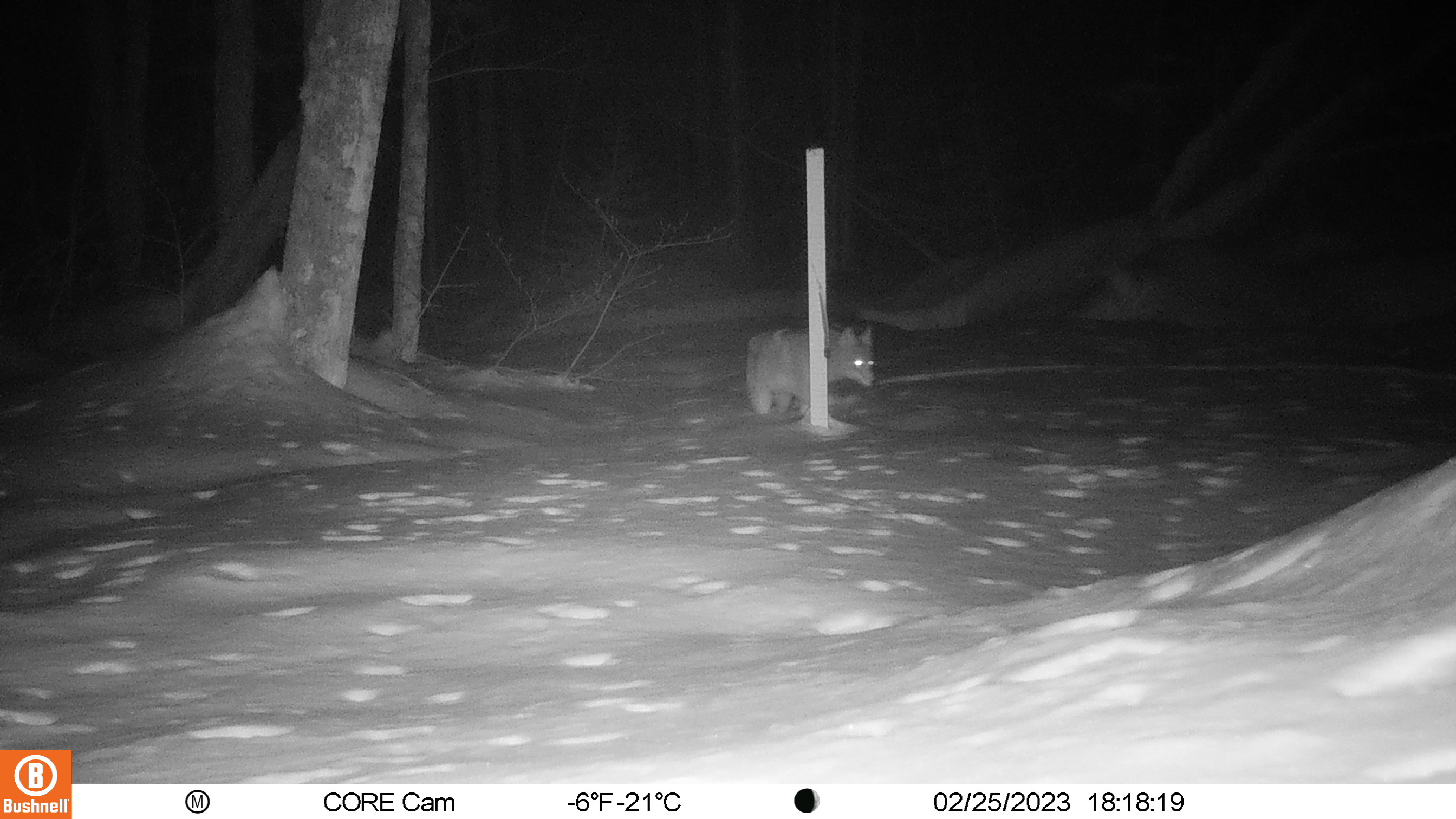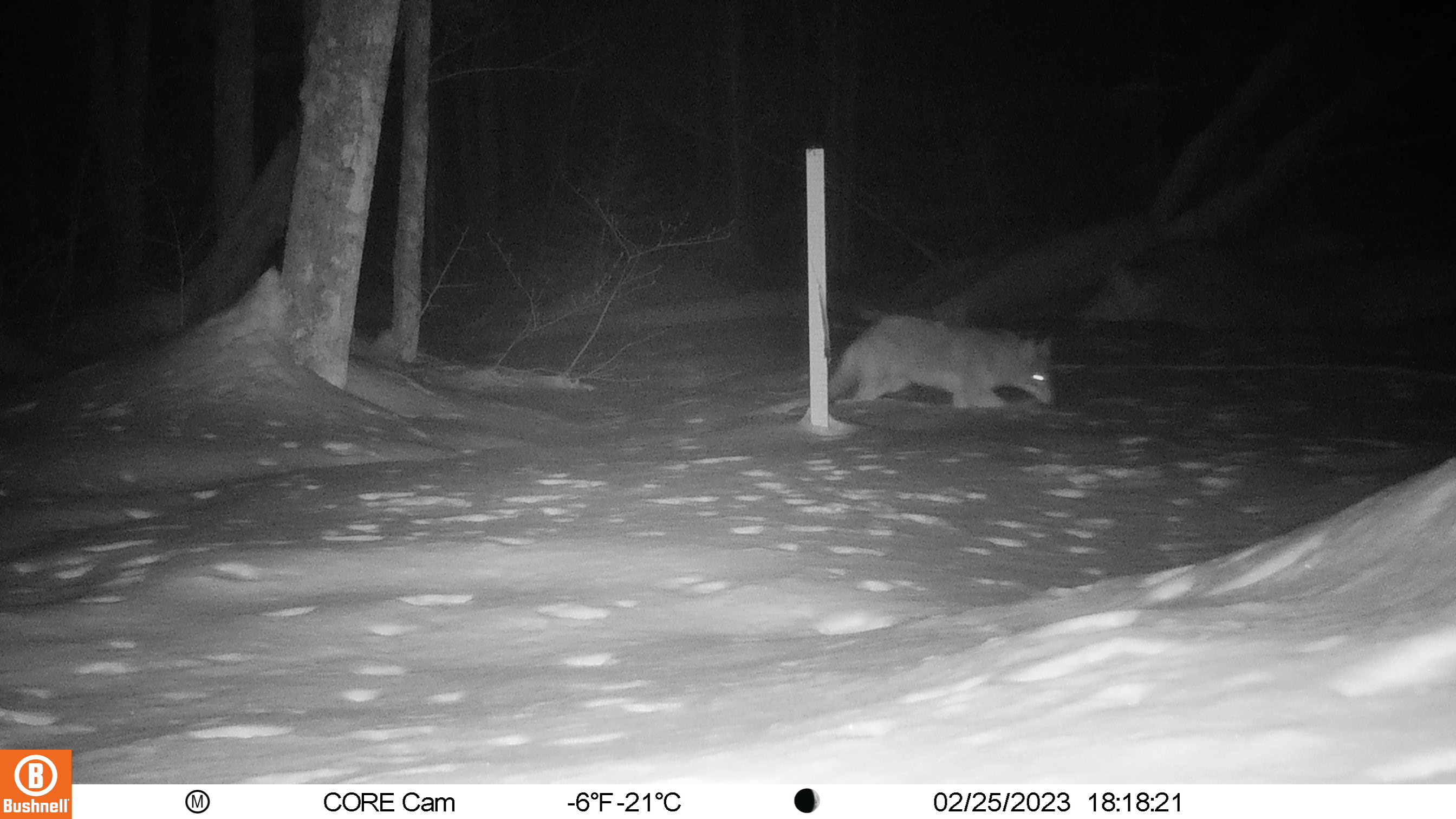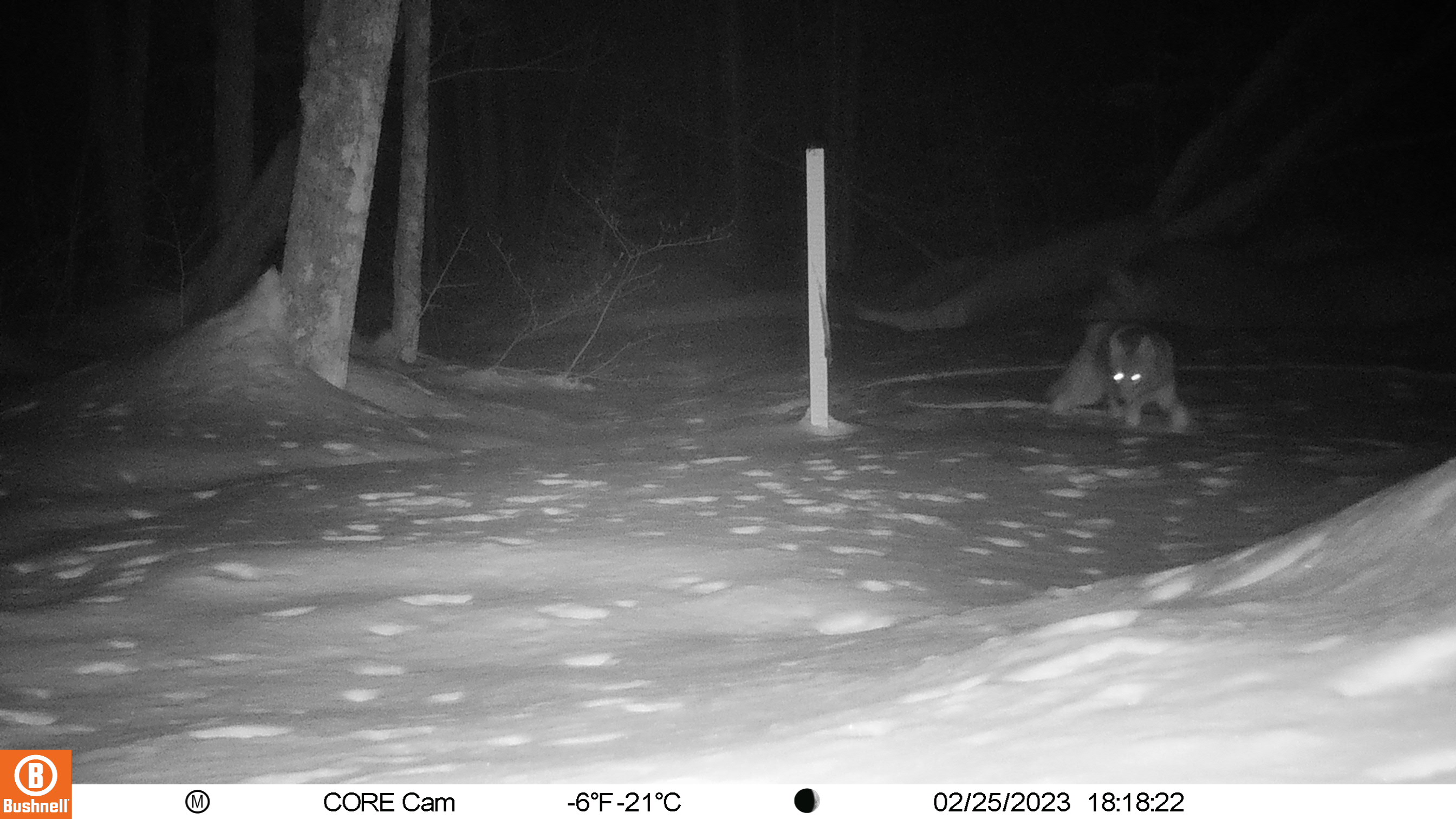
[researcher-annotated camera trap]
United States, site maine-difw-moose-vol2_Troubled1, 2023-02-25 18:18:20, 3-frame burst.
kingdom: Animalia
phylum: Chordata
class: Mammalia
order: Carnivora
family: Canidae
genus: Canis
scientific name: Canis latrans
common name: coyote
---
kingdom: Animalia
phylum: Chordata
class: Mammalia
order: Carnivora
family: Canidae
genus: Urocyon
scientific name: Urocyon cinereoargenteus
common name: gray fox